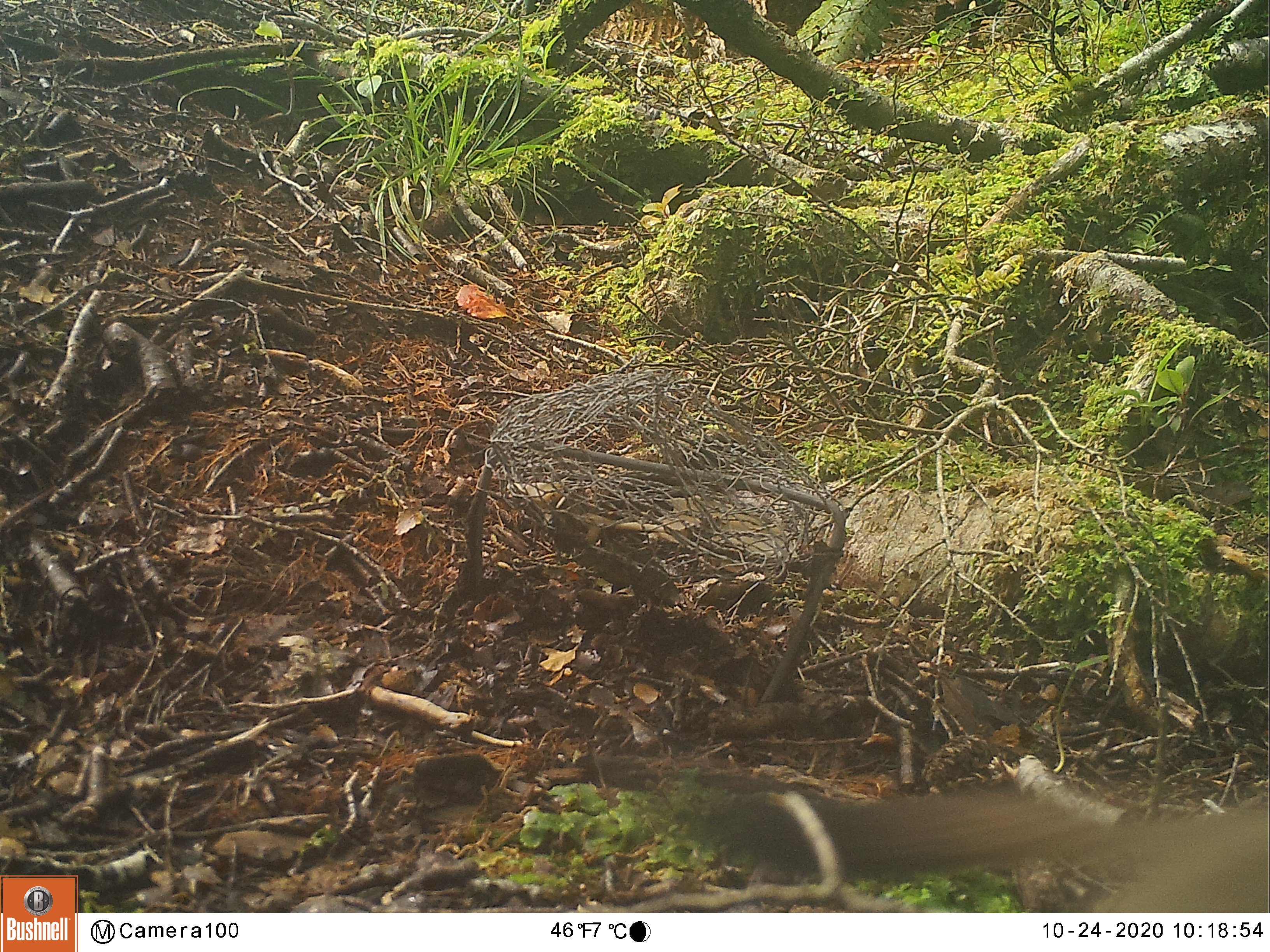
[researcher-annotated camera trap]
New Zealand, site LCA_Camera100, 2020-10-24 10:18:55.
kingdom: Animalia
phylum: Chordata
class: Mammalia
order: Carnivora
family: Mustelidae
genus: Mustela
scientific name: Mustela erminea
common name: stoat